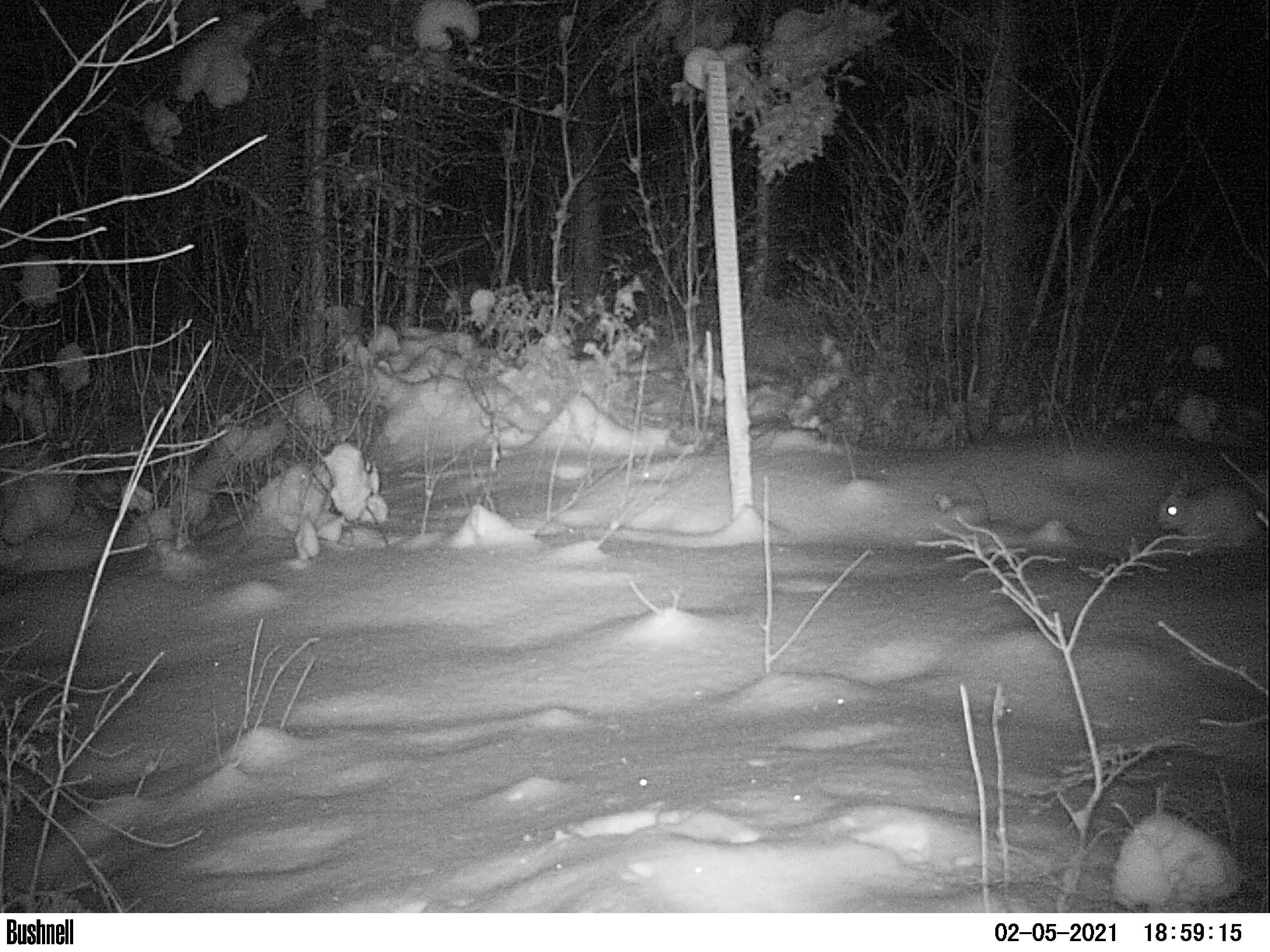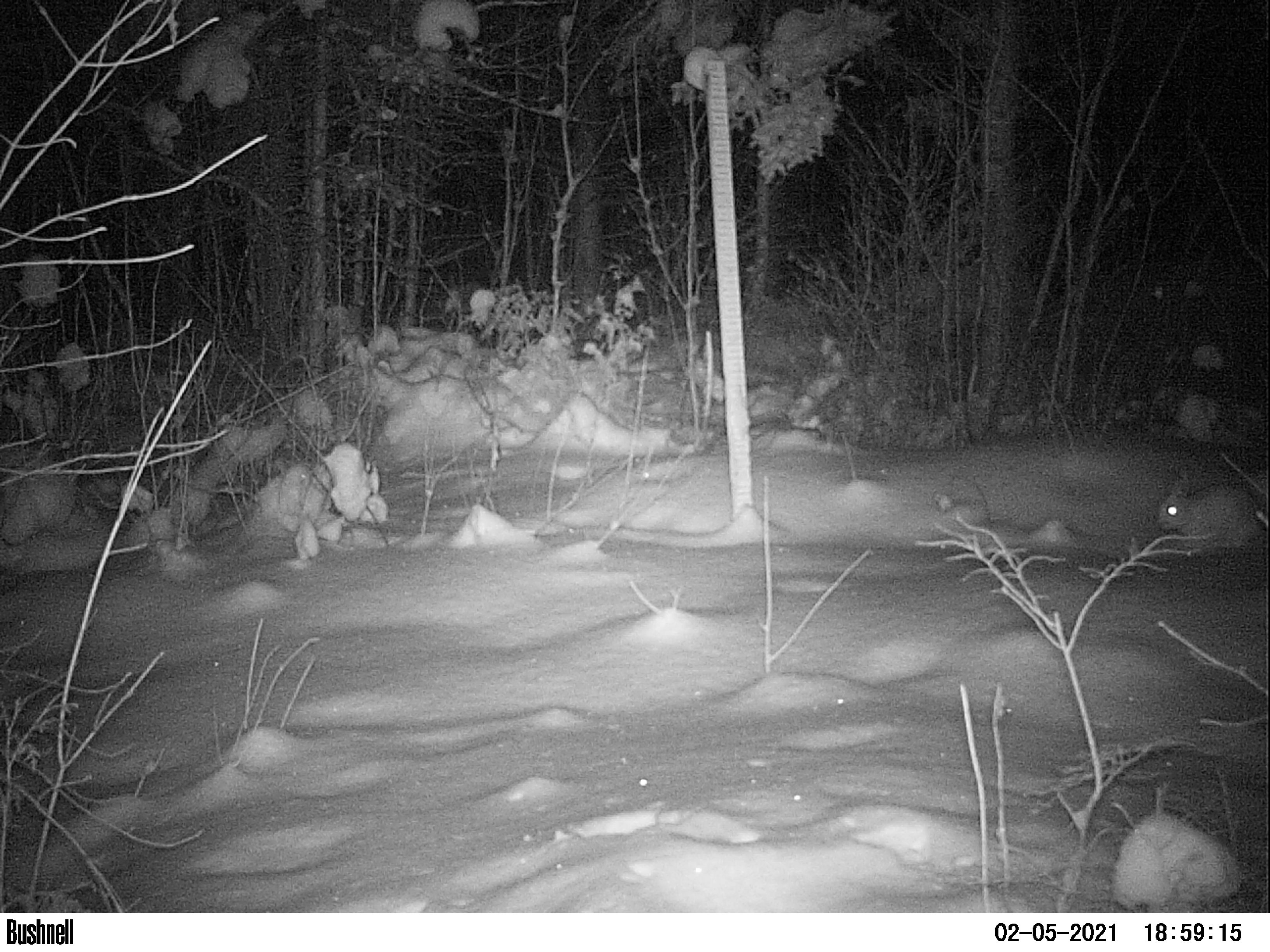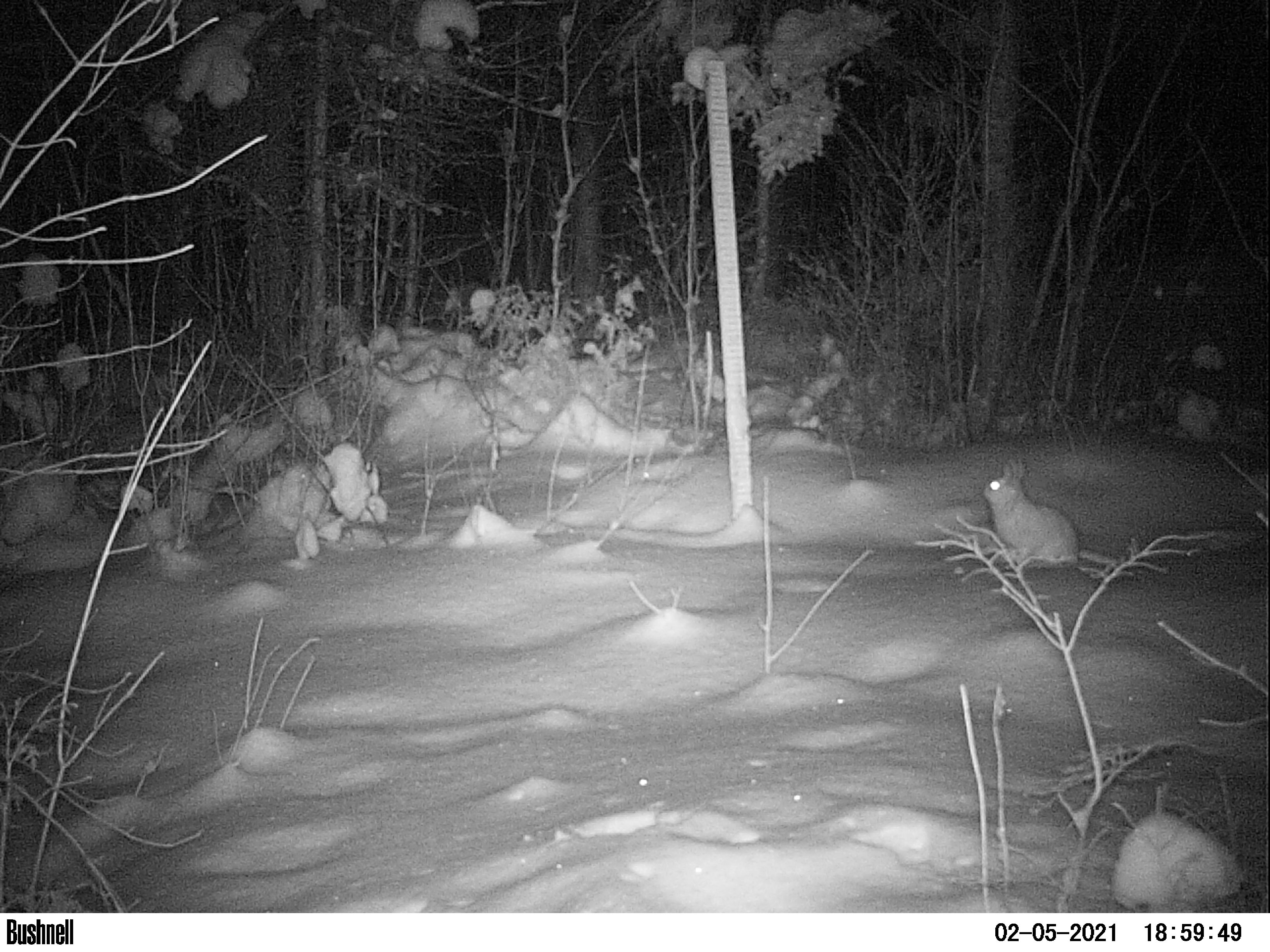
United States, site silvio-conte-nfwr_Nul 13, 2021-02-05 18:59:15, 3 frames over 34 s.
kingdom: Animalia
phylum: Chordata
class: Mammalia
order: Lagomorpha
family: Leporidae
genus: Lepus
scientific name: Lepus americanus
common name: snowshoe hare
Snowshoe hare (Lepus americanus).